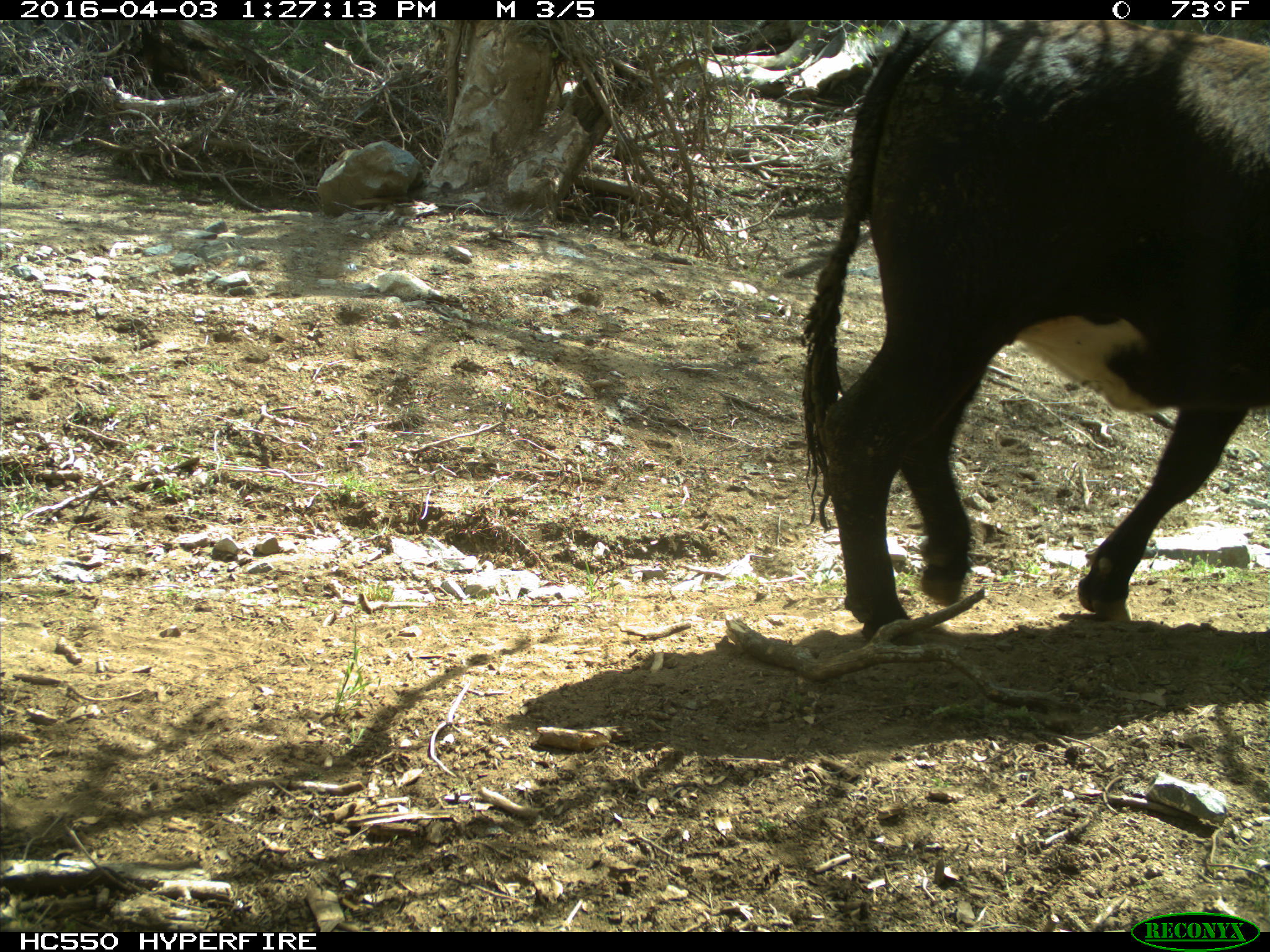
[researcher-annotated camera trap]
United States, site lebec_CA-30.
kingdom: Animalia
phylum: Chordata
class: Mammalia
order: Artiodactyla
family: Bovidae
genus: Bos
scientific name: Bos taurus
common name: domestic cow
Bos taurus (domestic cow).